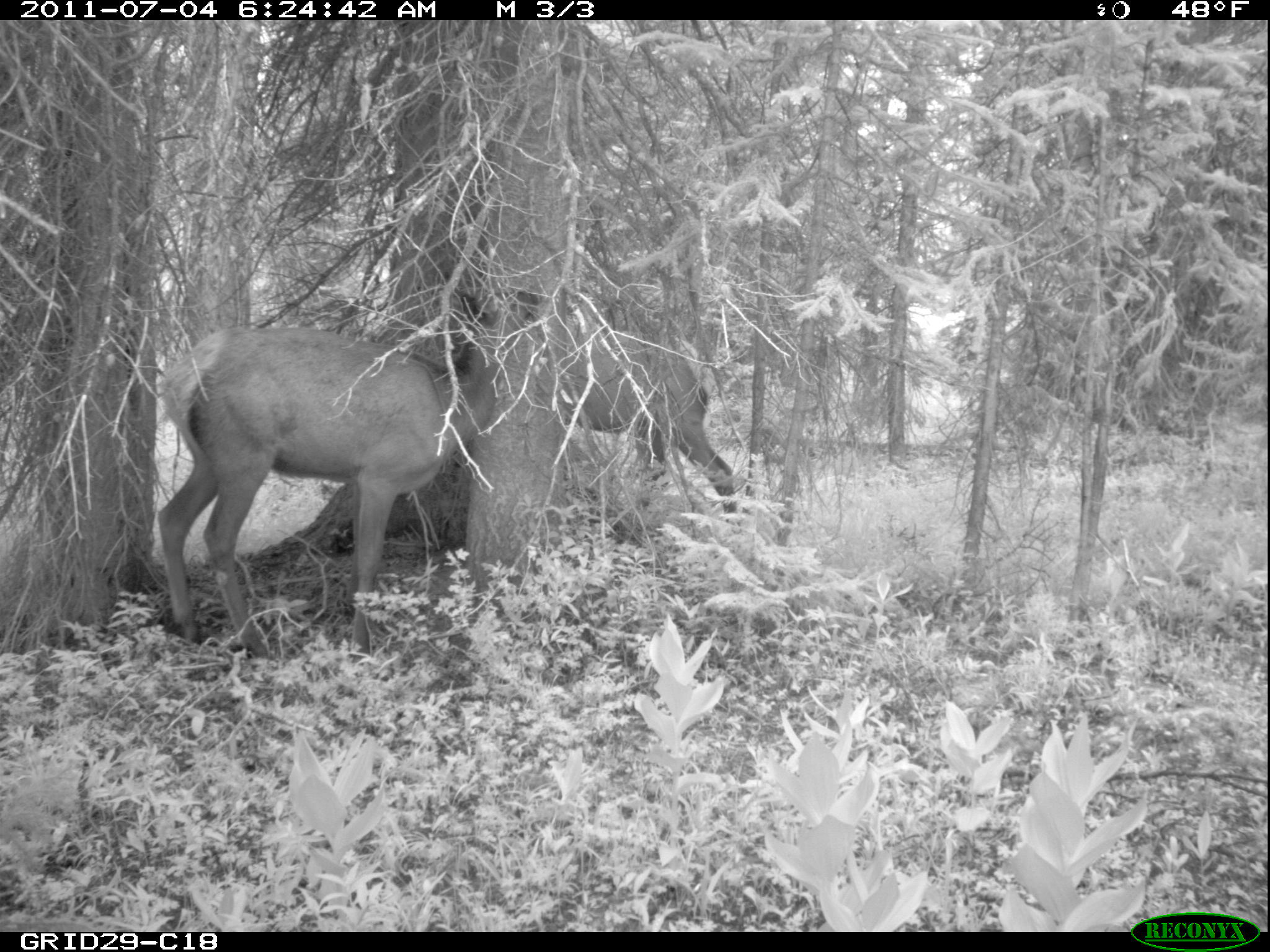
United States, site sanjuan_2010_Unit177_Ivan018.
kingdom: Animalia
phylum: Chordata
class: Mammalia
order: Artiodactyla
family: Cervidae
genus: Cervus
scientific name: Cervus elaphus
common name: red deer